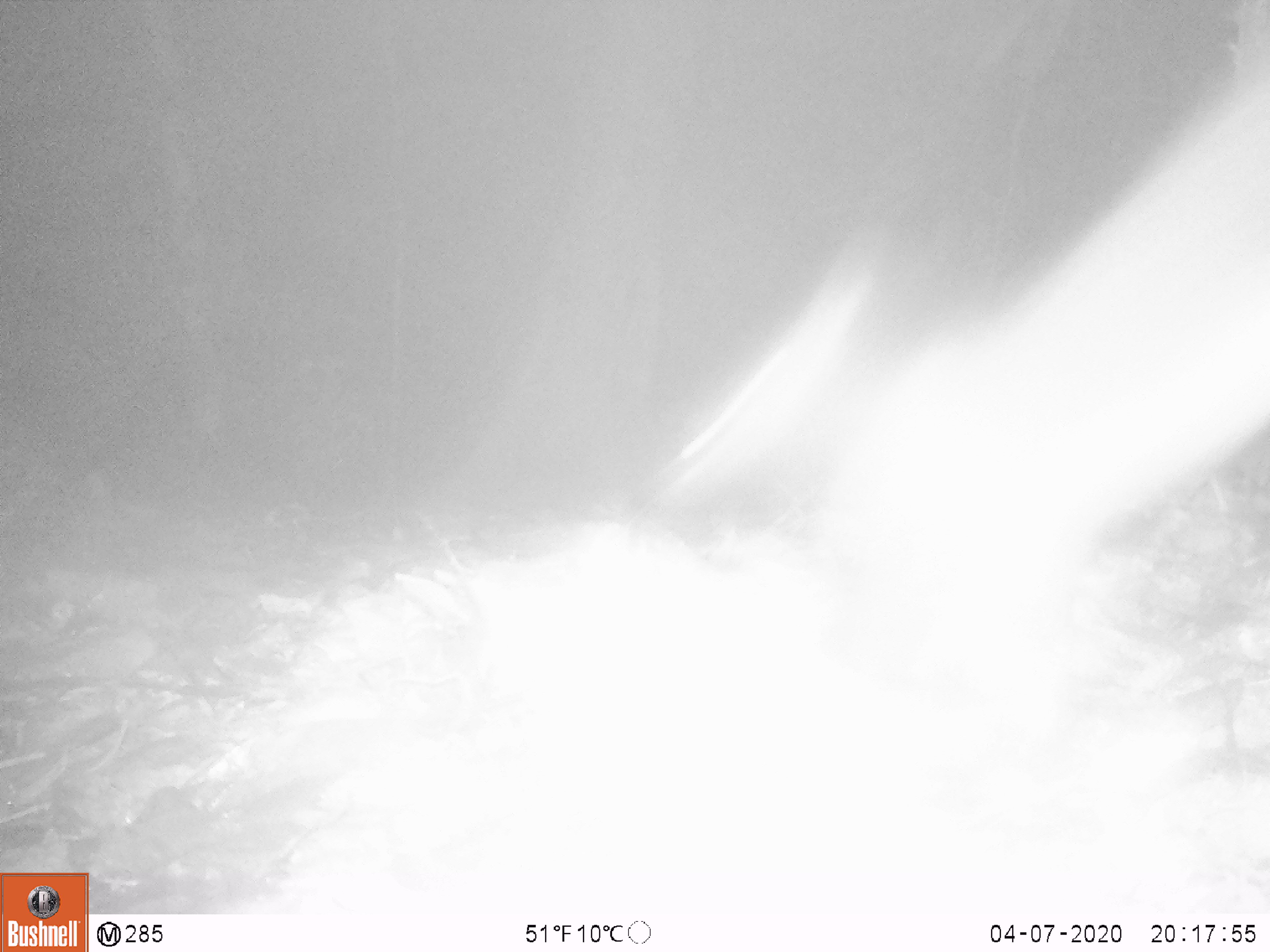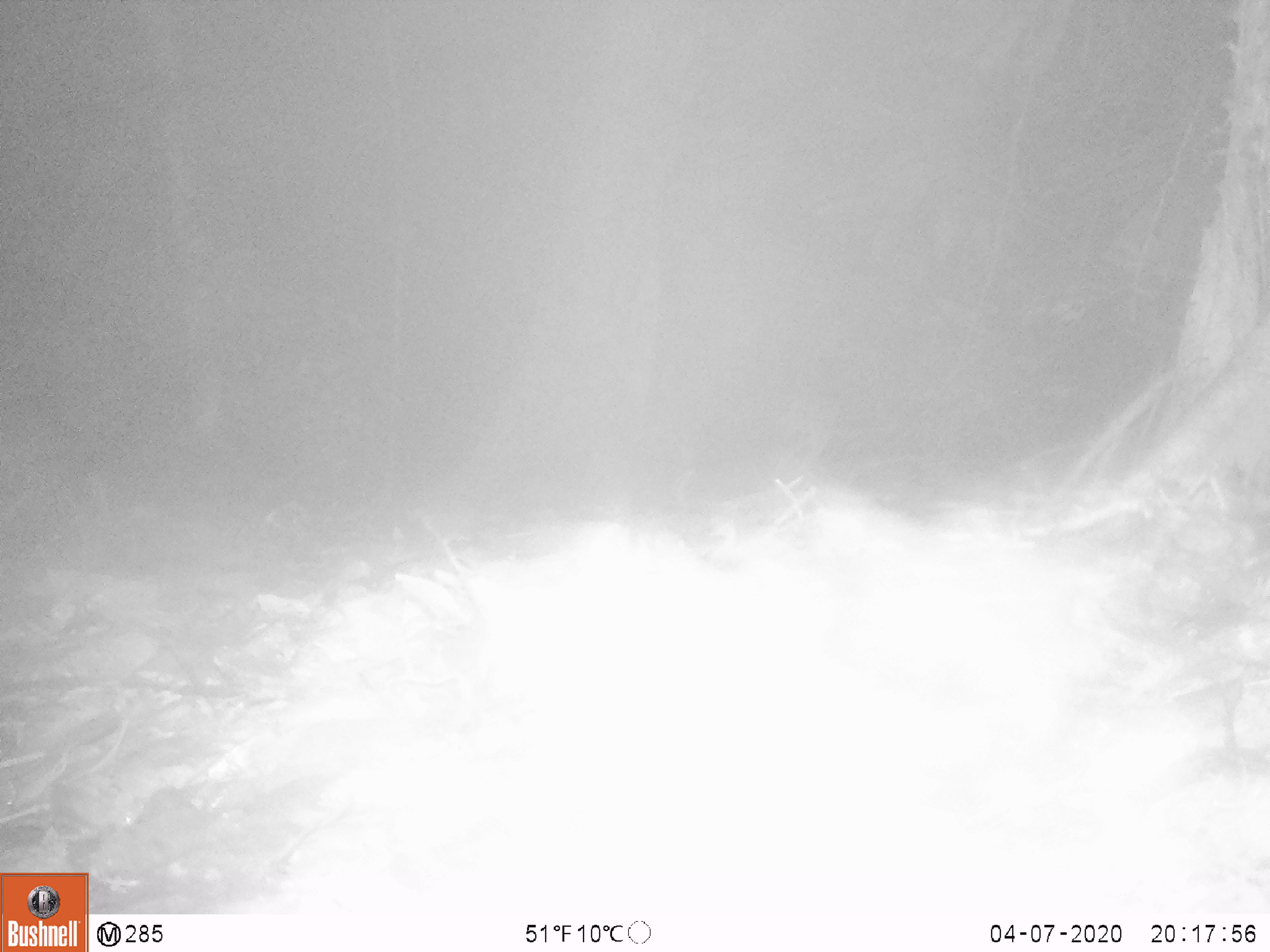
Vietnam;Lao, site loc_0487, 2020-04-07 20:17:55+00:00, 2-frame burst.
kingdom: Animalia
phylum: Chordata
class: Mammalia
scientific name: Mammalia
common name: mammal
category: unidentified small mammal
Unidentified small mammal (mammal) (Mammalia). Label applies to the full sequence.